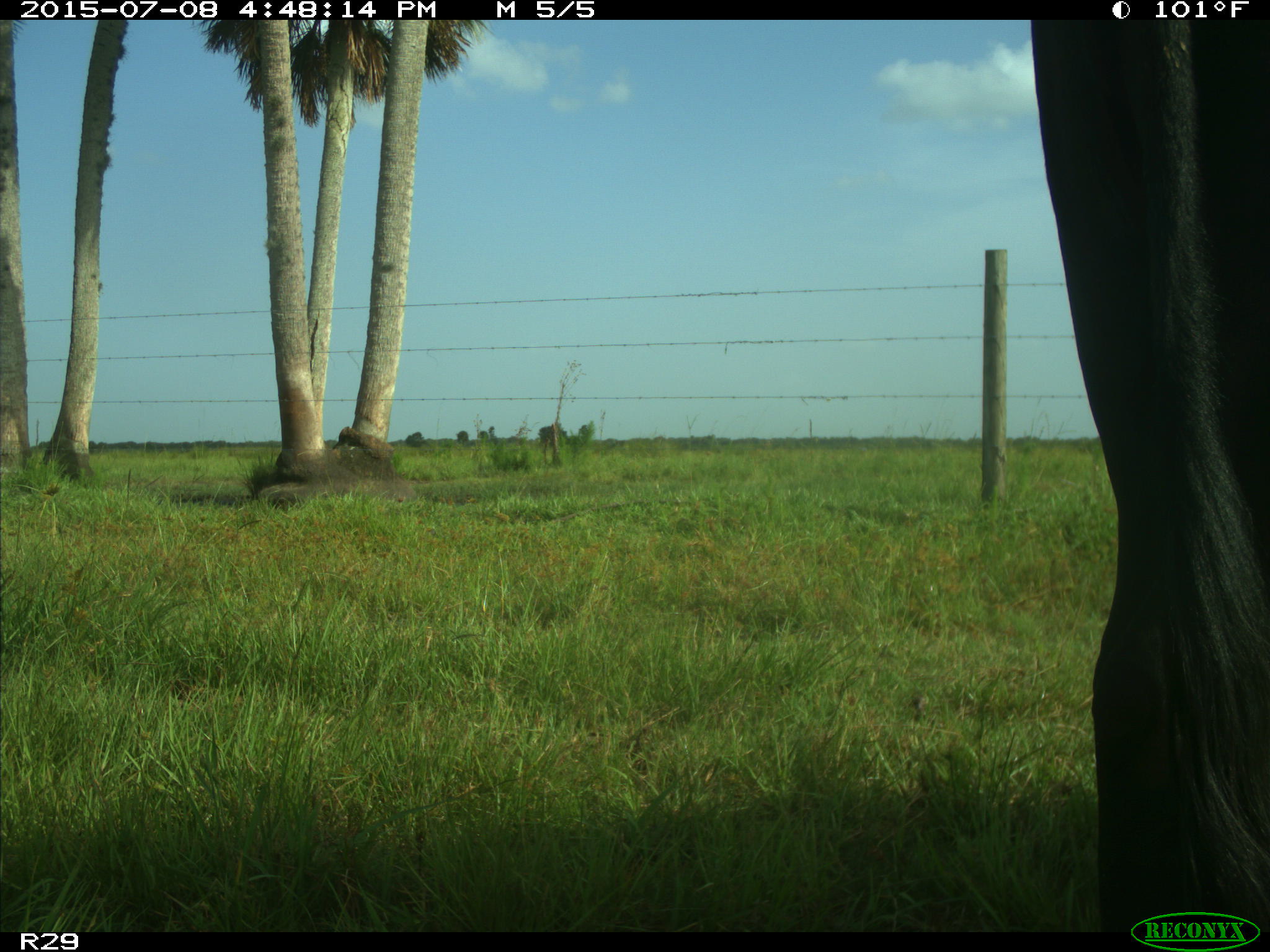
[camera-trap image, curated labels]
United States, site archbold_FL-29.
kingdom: Animalia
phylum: Chordata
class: Mammalia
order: Artiodactyla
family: Bovidae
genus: Bos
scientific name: Bos taurus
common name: domestic cow